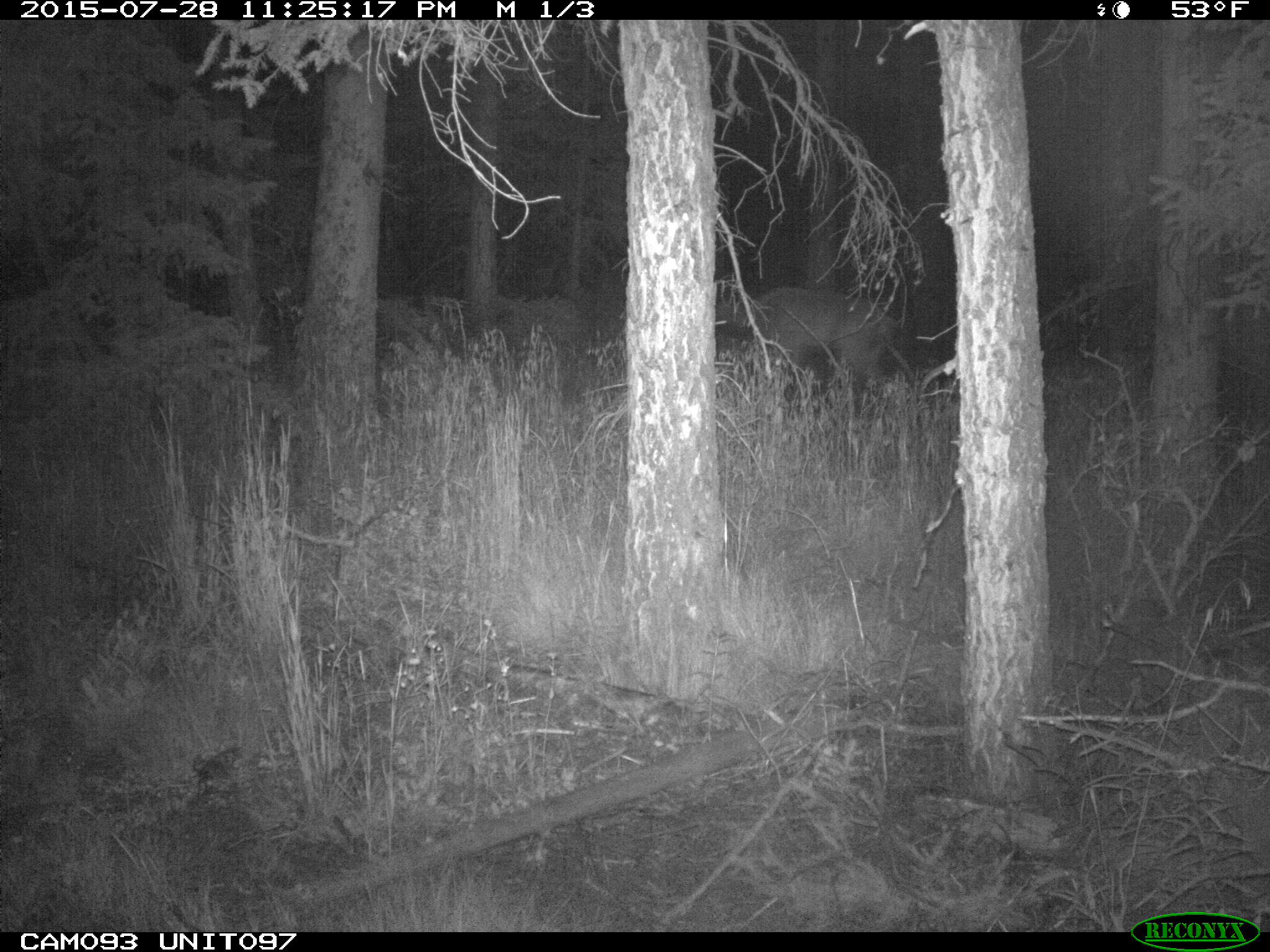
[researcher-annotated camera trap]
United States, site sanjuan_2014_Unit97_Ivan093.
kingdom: Animalia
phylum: Chordata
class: Mammalia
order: Artiodactyla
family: Cervidae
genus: Cervus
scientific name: Cervus elaphus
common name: red deer